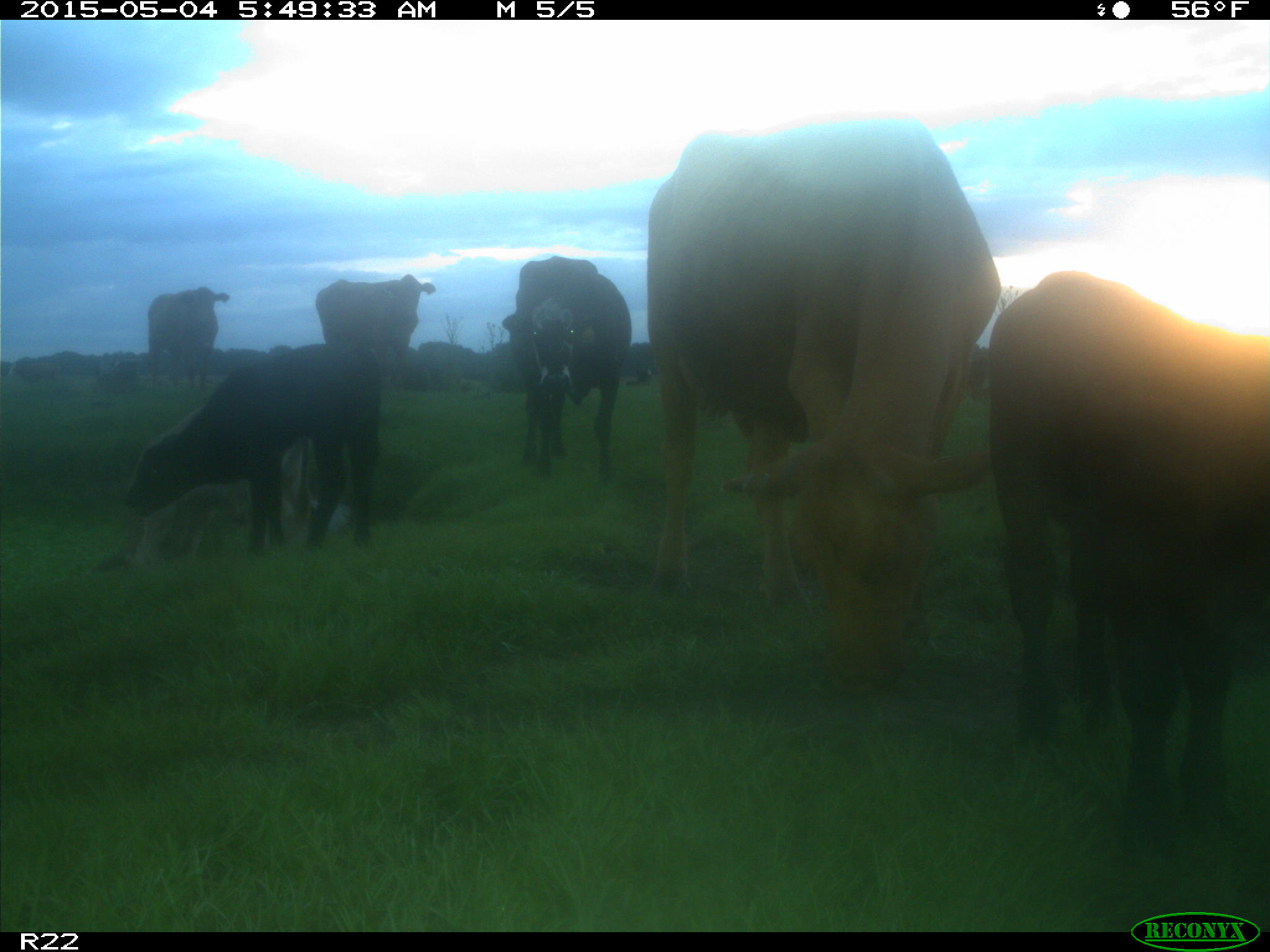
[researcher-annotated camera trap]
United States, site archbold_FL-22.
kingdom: Animalia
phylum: Chordata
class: Mammalia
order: Artiodactyla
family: Bovidae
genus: Bos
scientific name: Bos taurus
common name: domestic cow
Bos taurus (domestic cow).